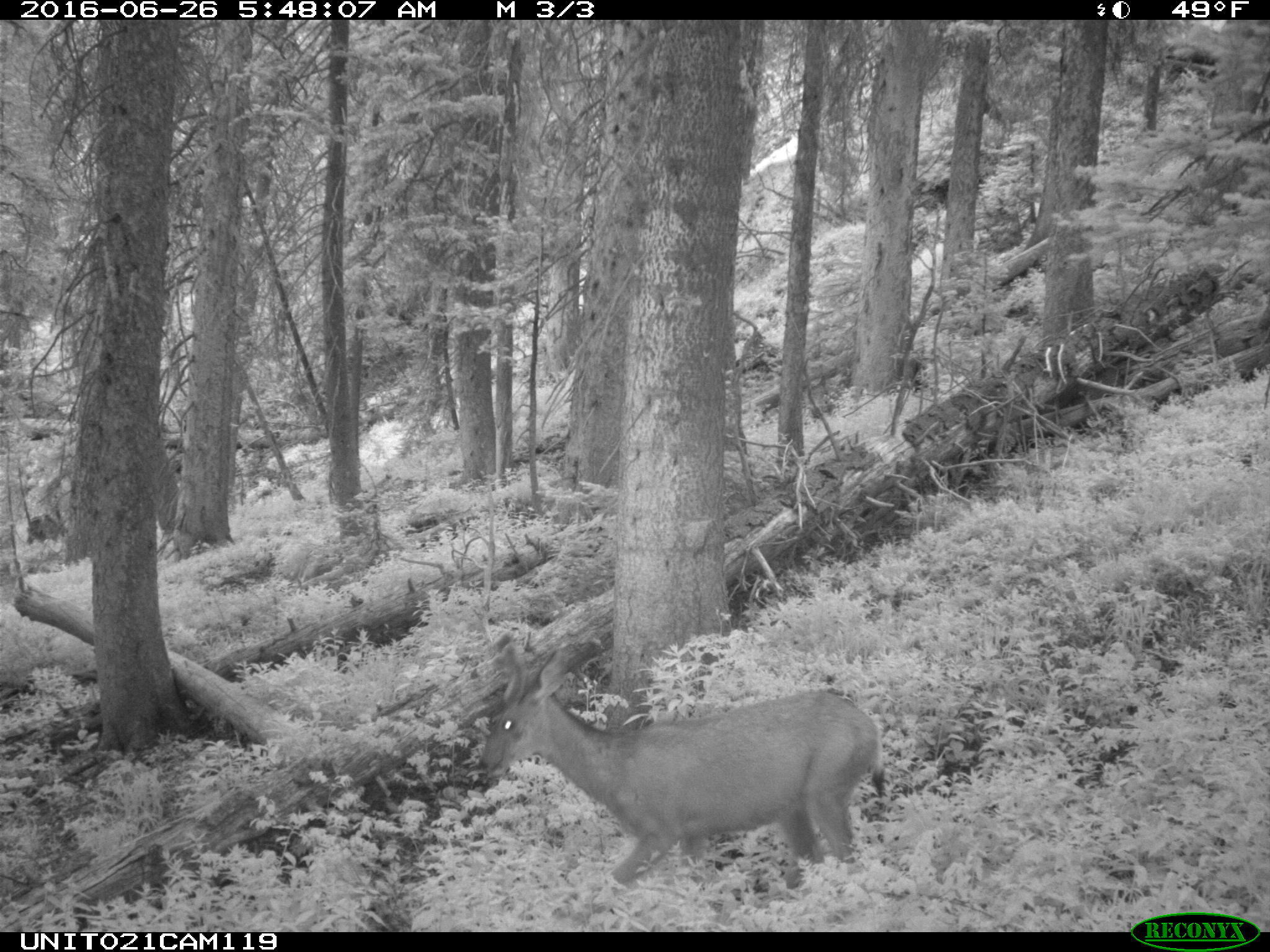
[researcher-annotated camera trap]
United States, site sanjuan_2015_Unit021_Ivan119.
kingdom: Animalia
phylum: Chordata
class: Mammalia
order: Artiodactyla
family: Cervidae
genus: Odocoileus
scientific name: Odocoileus hemionus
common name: mule deer